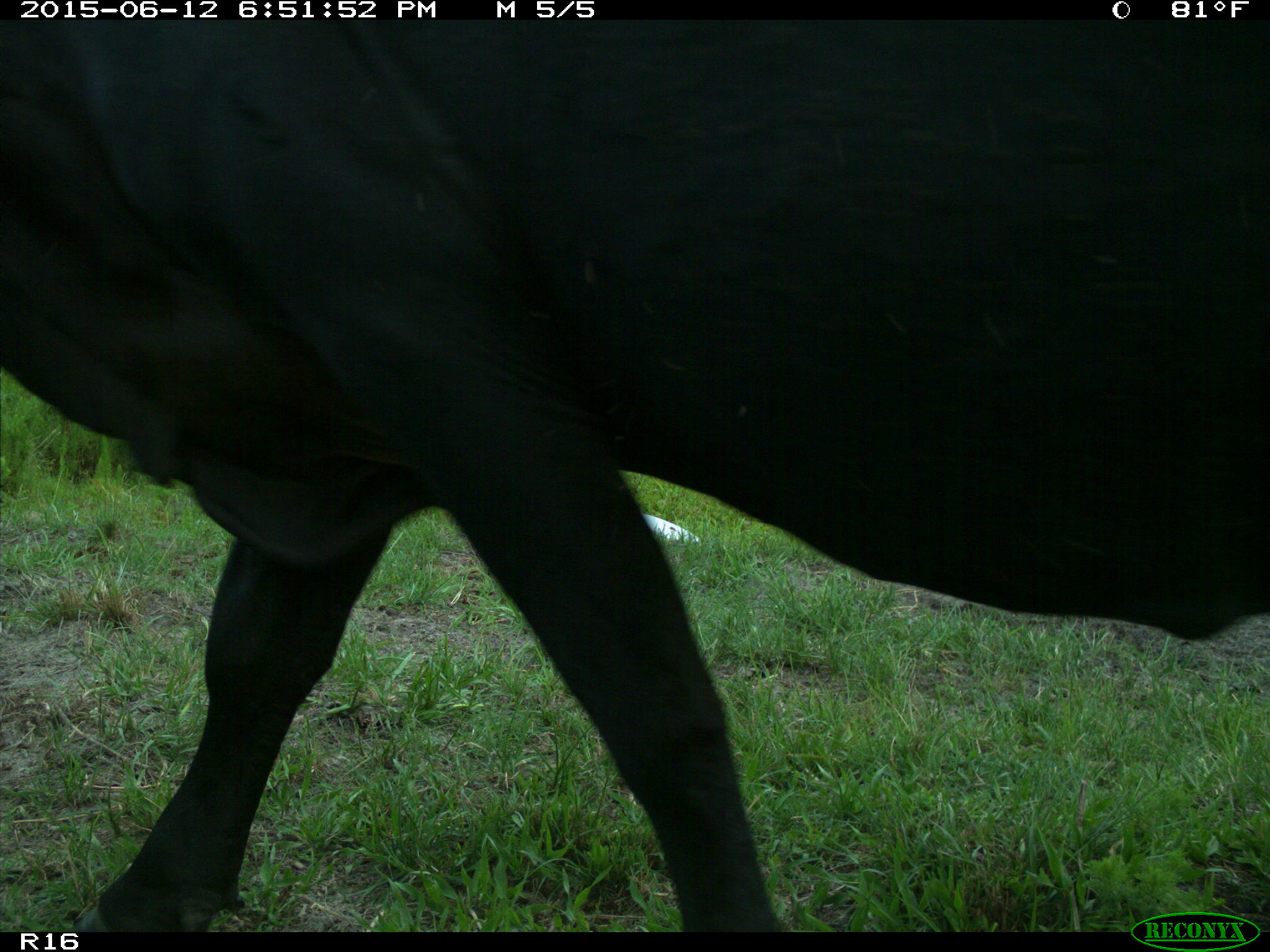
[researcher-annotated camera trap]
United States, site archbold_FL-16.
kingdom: Animalia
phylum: Chordata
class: Mammalia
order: Artiodactyla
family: Bovidae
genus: Bos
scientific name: Bos taurus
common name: domestic cow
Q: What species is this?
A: Bos taurus (domestic cow).